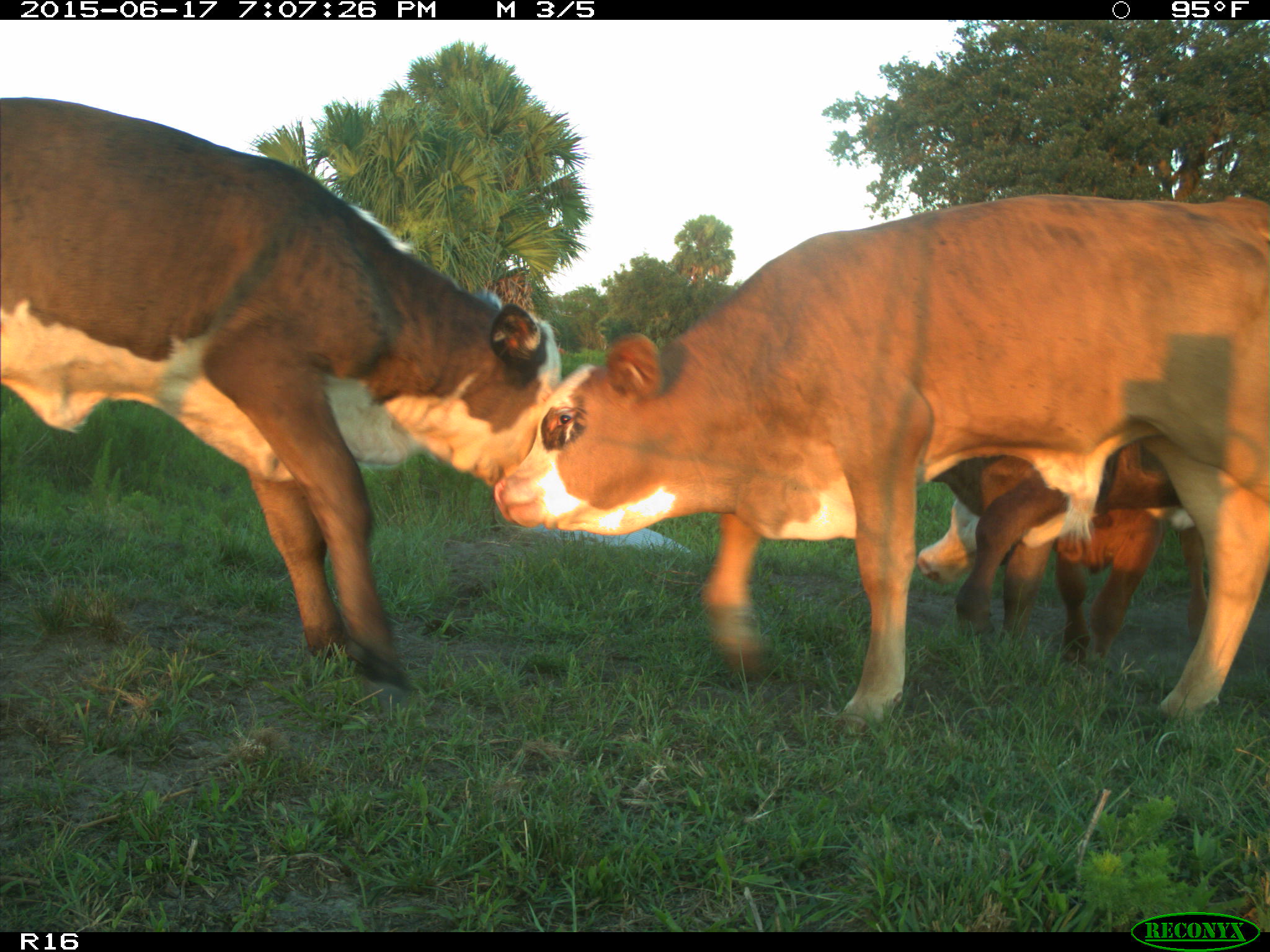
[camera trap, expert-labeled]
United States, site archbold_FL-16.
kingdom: Animalia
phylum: Chordata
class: Mammalia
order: Artiodactyla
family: Bovidae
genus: Bos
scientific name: Bos taurus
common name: domestic cow